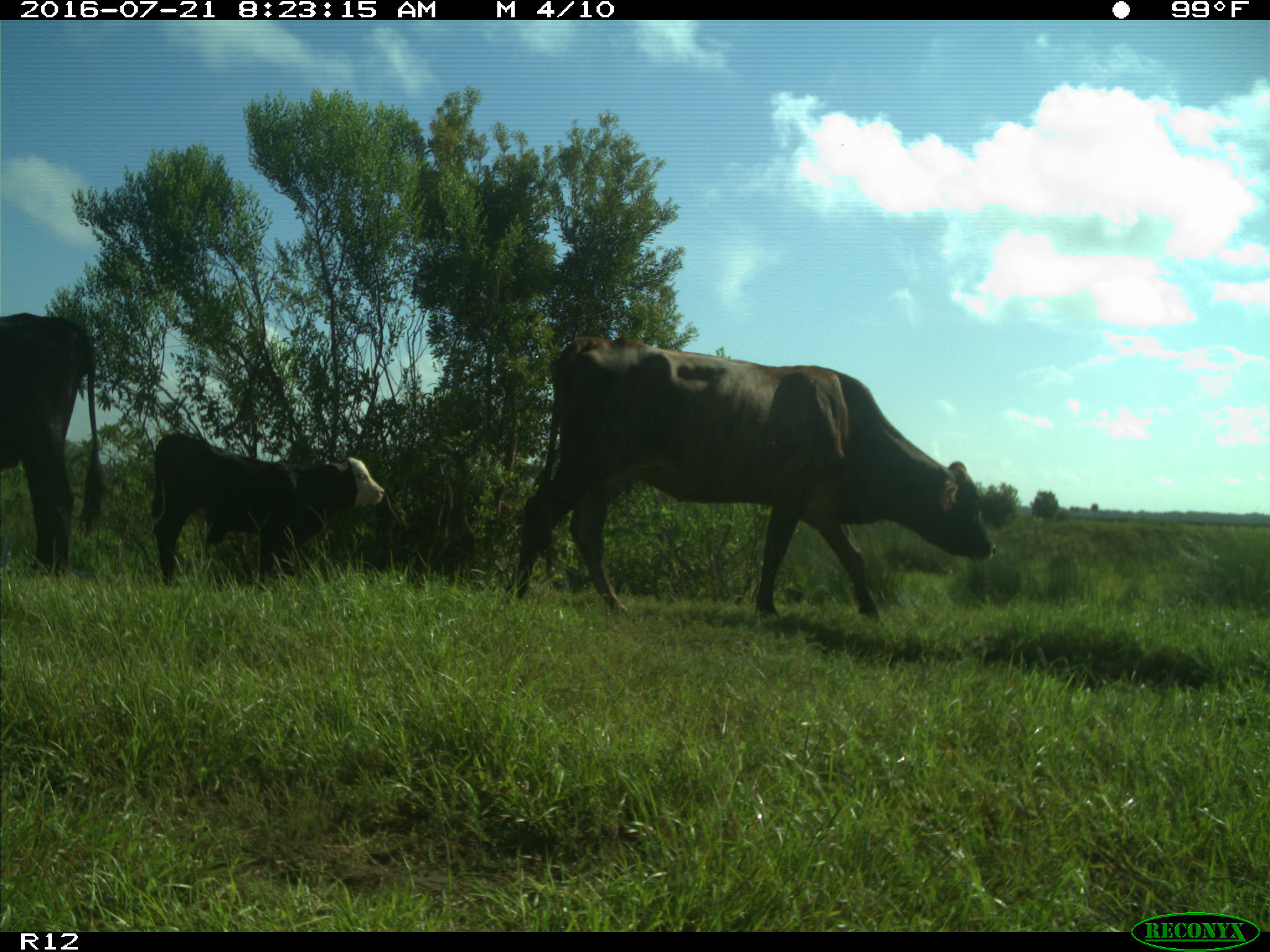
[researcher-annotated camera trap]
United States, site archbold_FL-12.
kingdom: Animalia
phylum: Chordata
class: Mammalia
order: Artiodactyla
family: Bovidae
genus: Bos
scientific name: Bos taurus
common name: domestic cow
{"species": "Bos taurus (domestic cow)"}